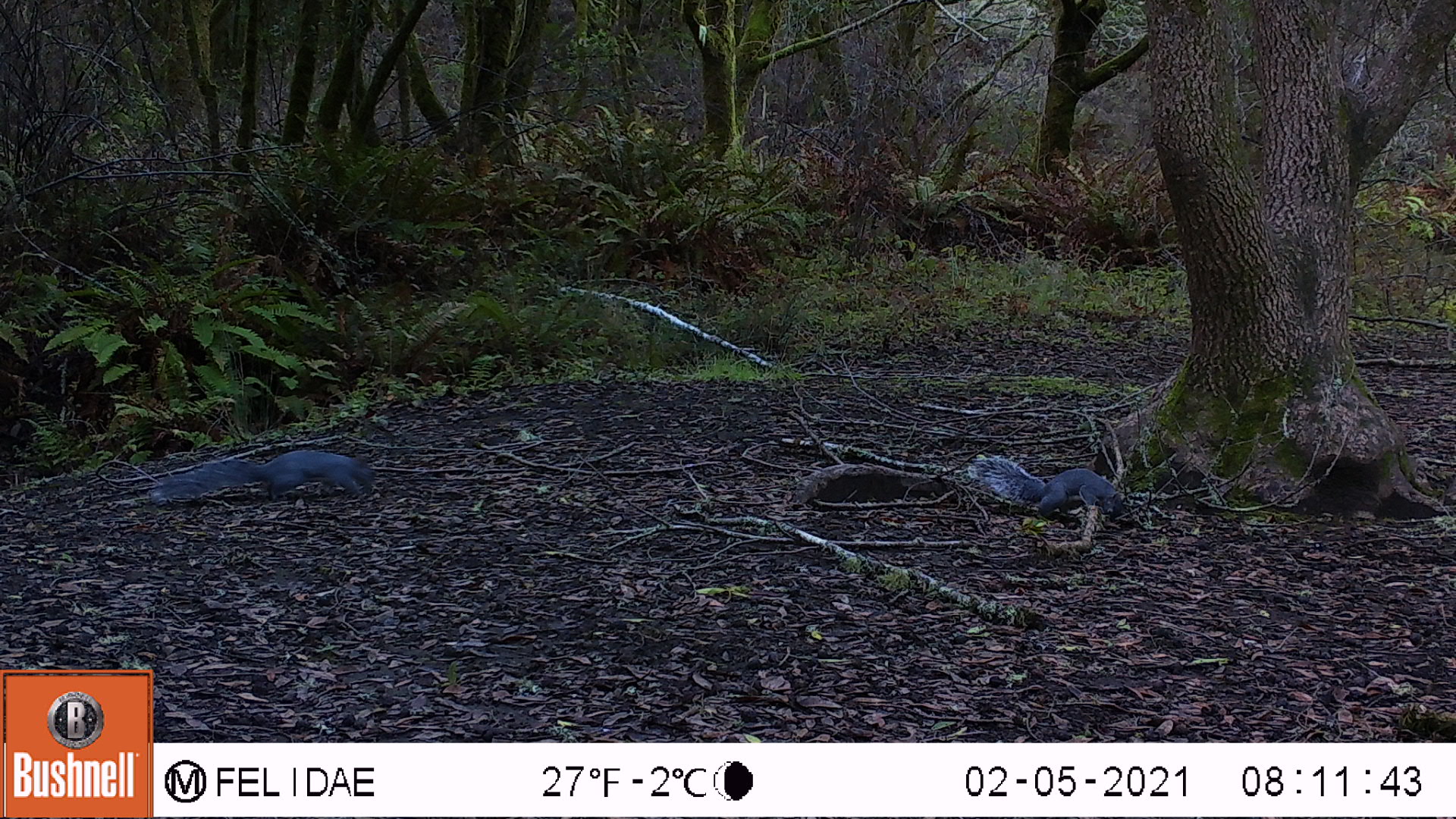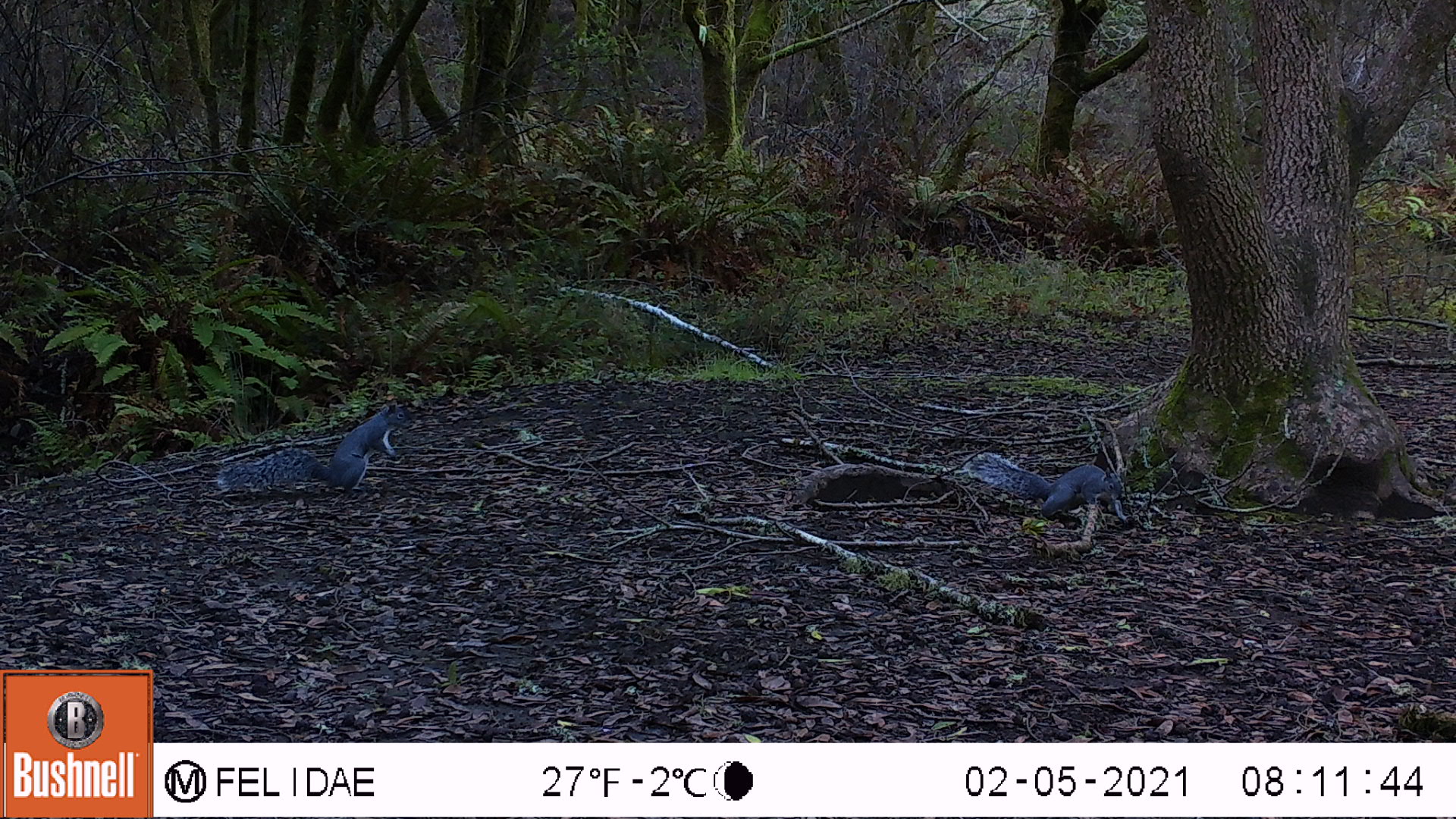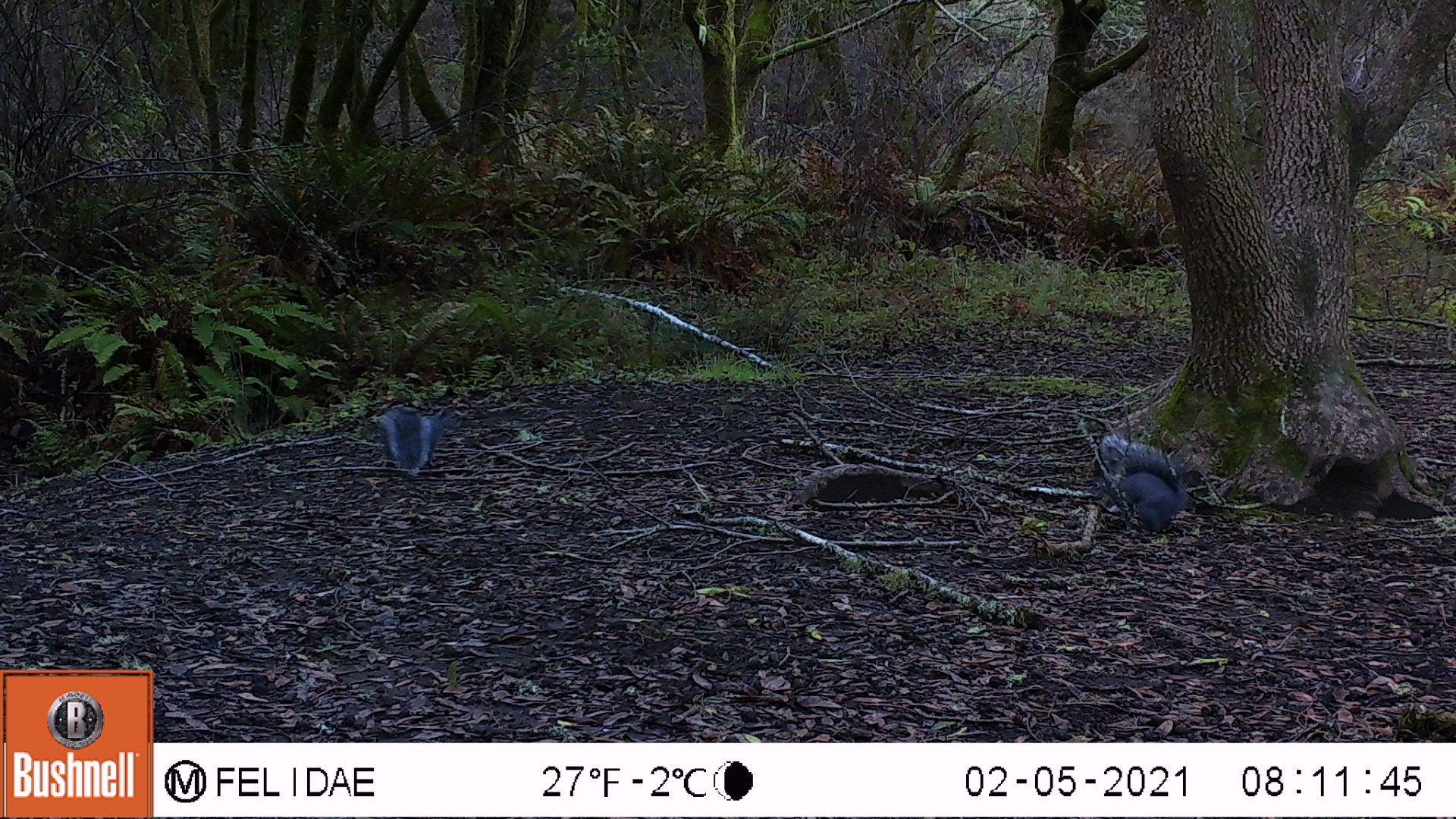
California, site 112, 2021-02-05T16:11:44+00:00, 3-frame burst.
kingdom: Animalia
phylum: Chordata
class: Mammalia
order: Rodentia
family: Sciuridae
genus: Sciurus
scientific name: Sciurus griseus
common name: western gray squirrel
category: western grey squirrel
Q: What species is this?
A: Western grey squirrel (western gray squirrel) (Sciurus griseus).